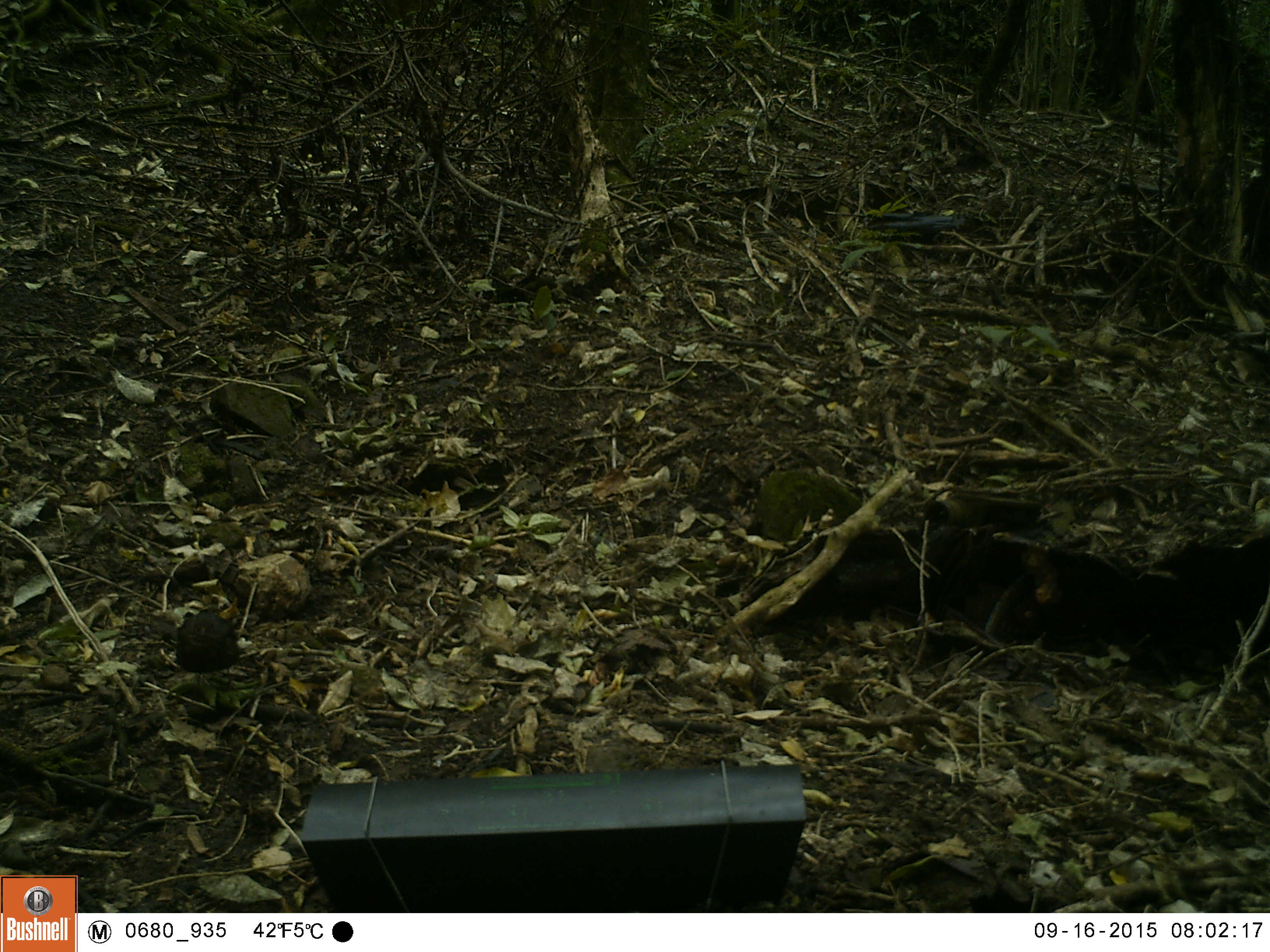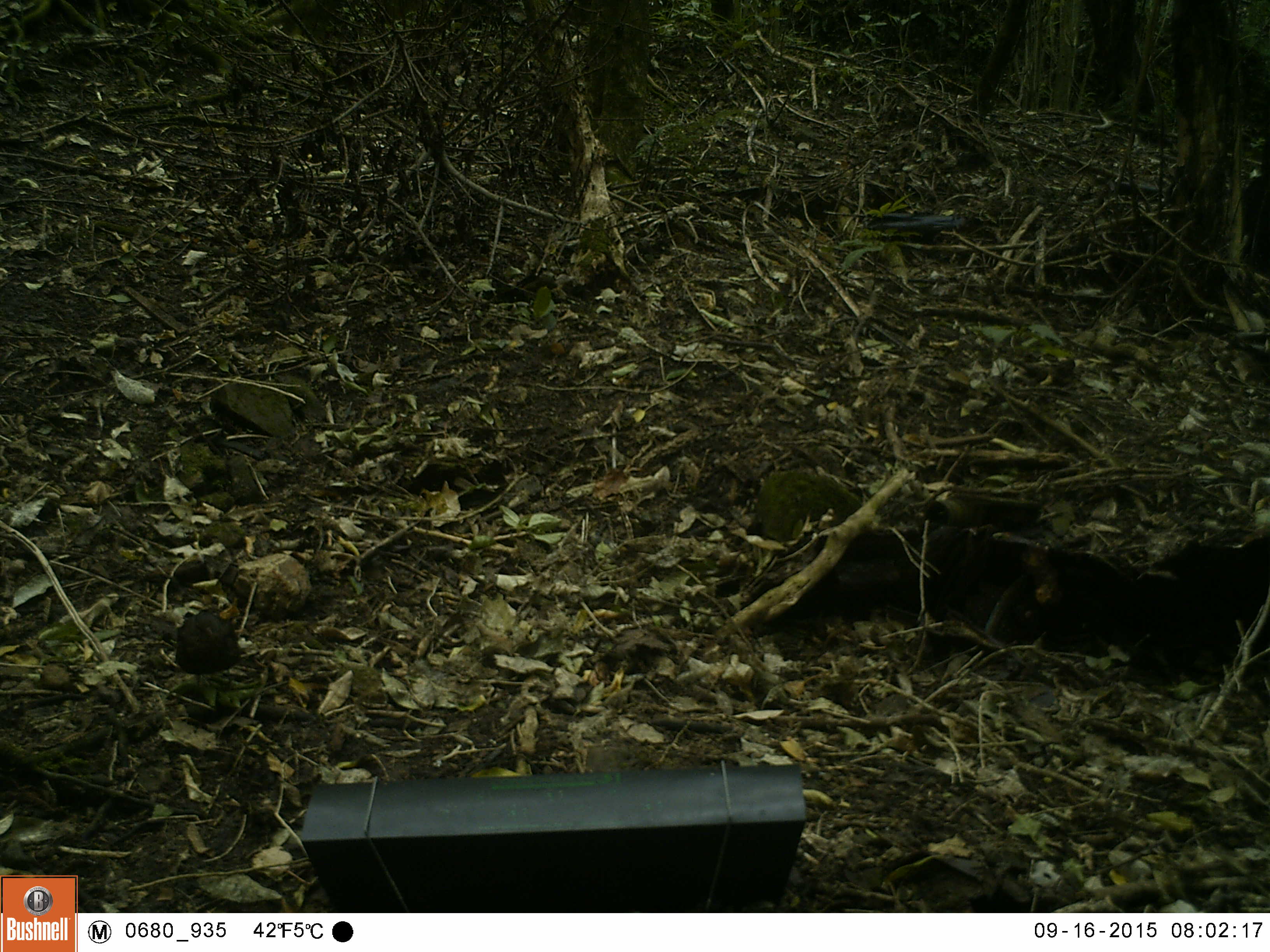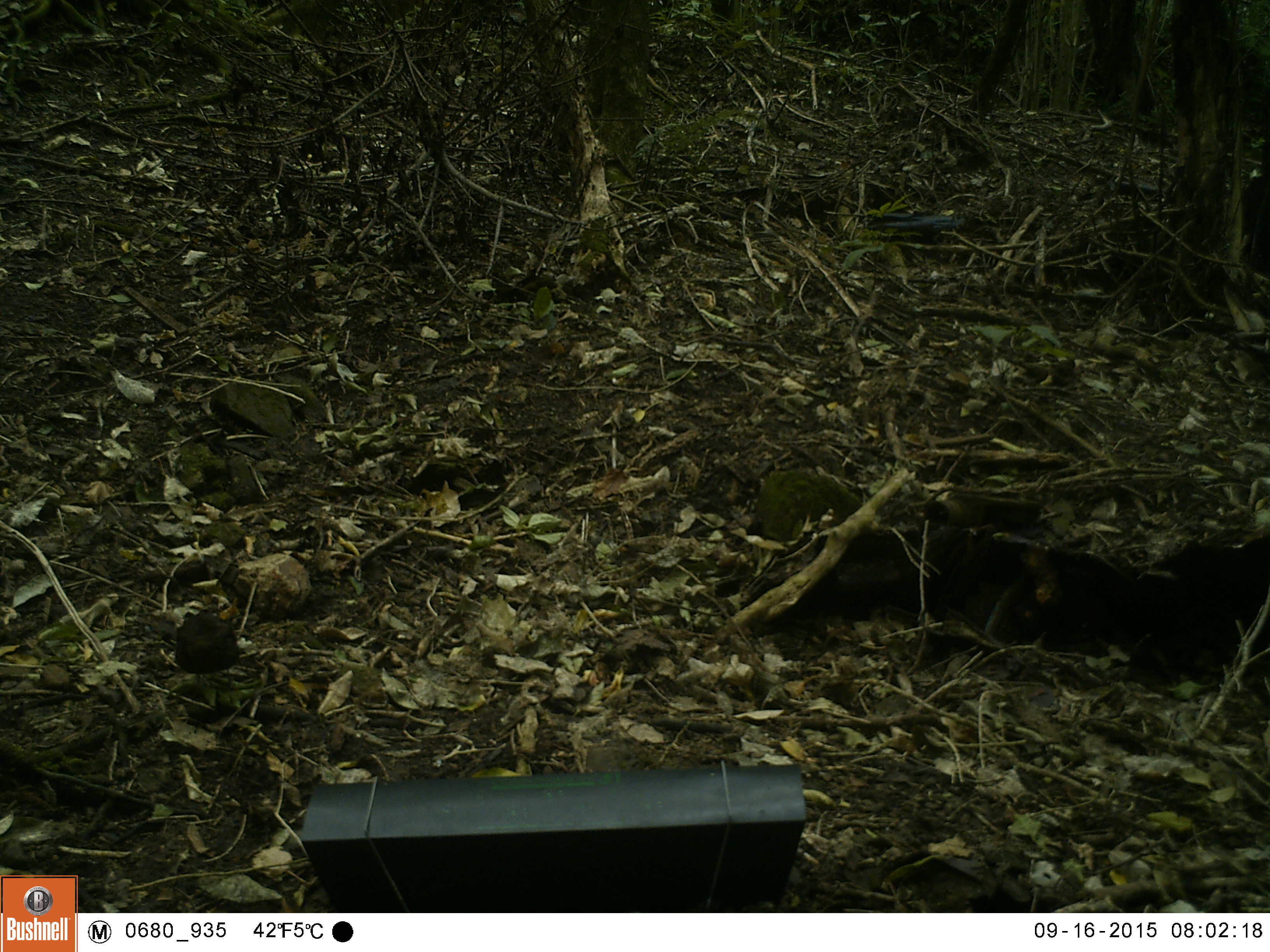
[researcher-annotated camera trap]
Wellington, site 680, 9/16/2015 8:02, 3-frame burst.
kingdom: Animalia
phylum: Chordata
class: Aves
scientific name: Aves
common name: bird